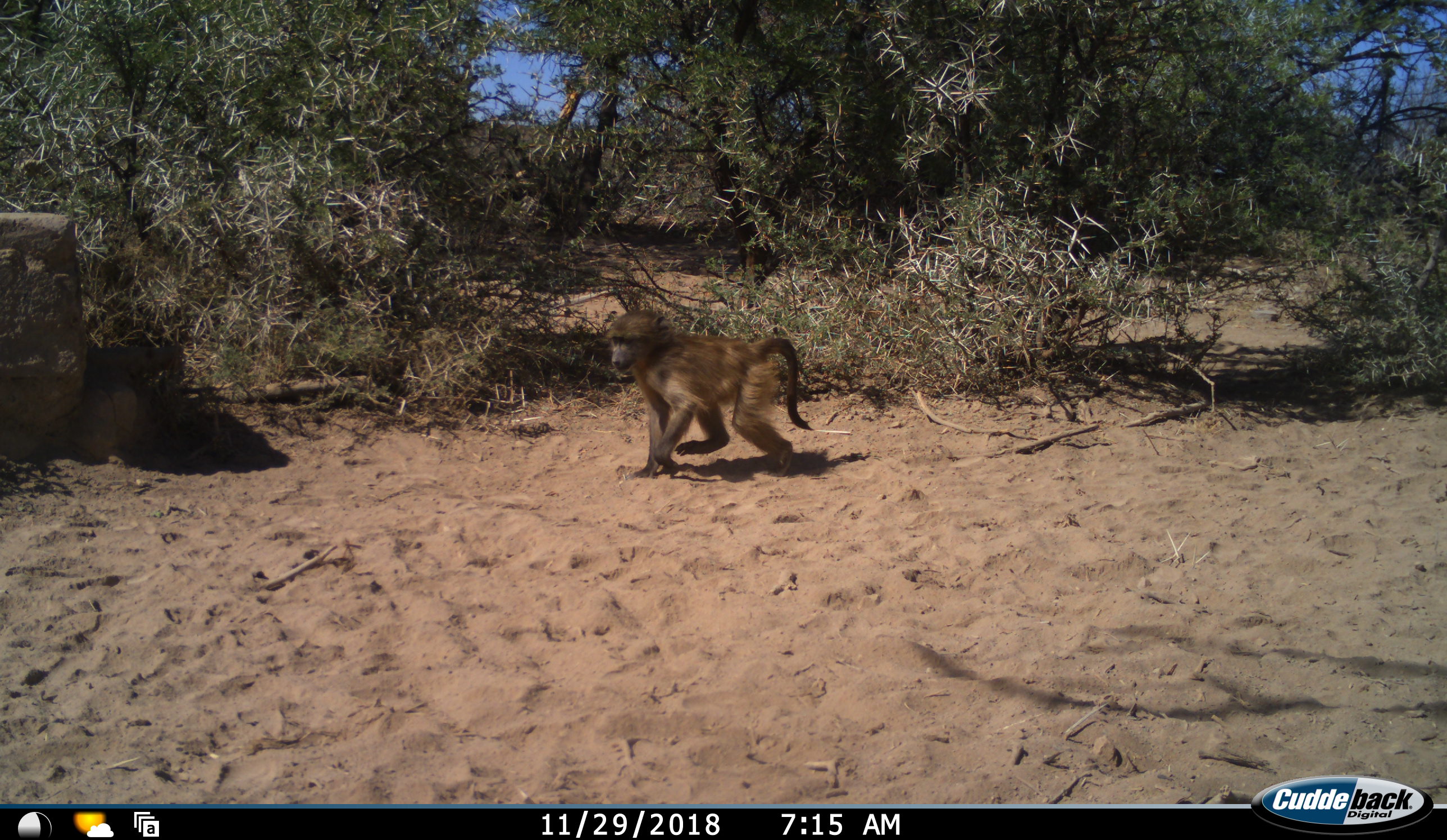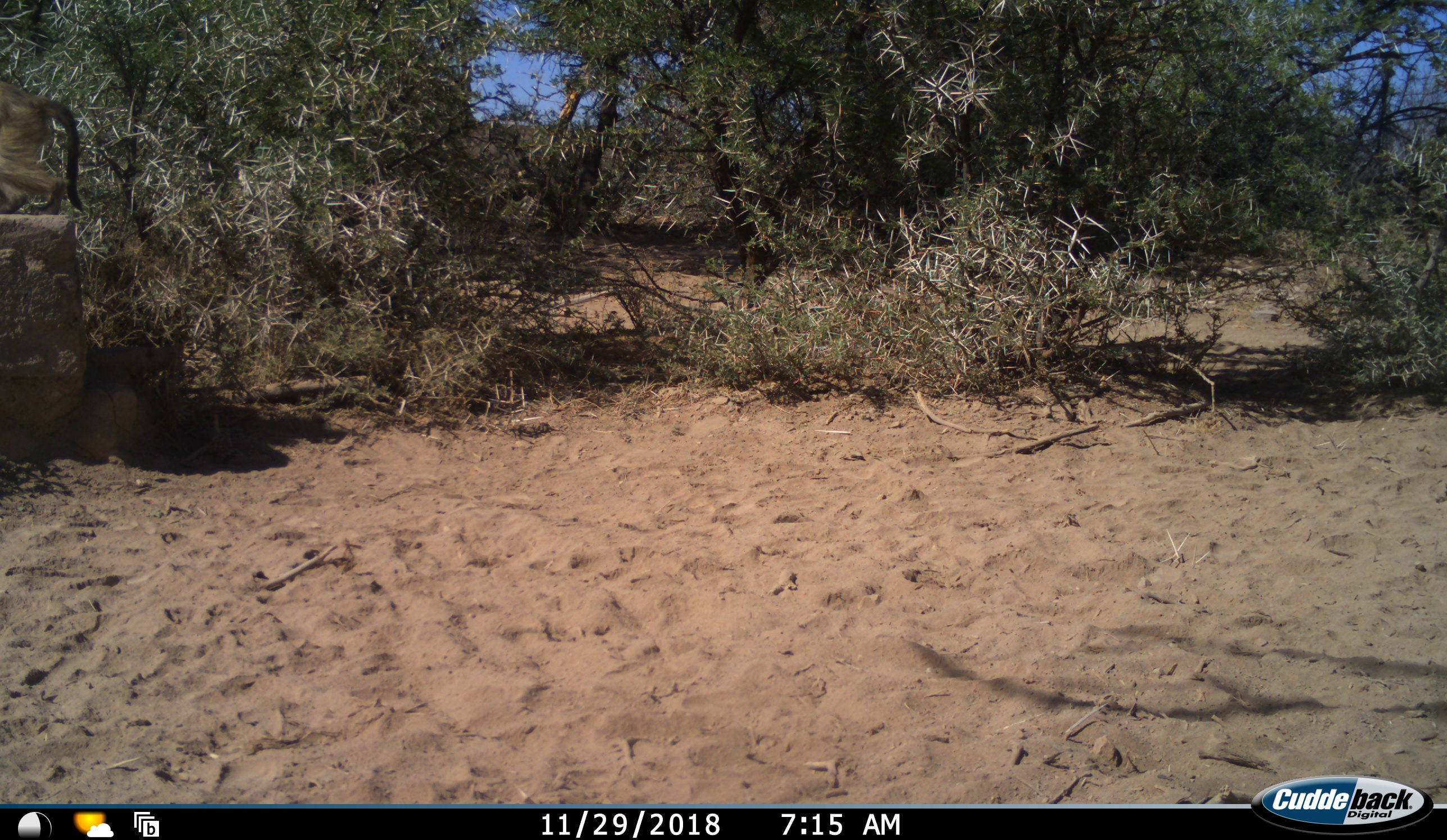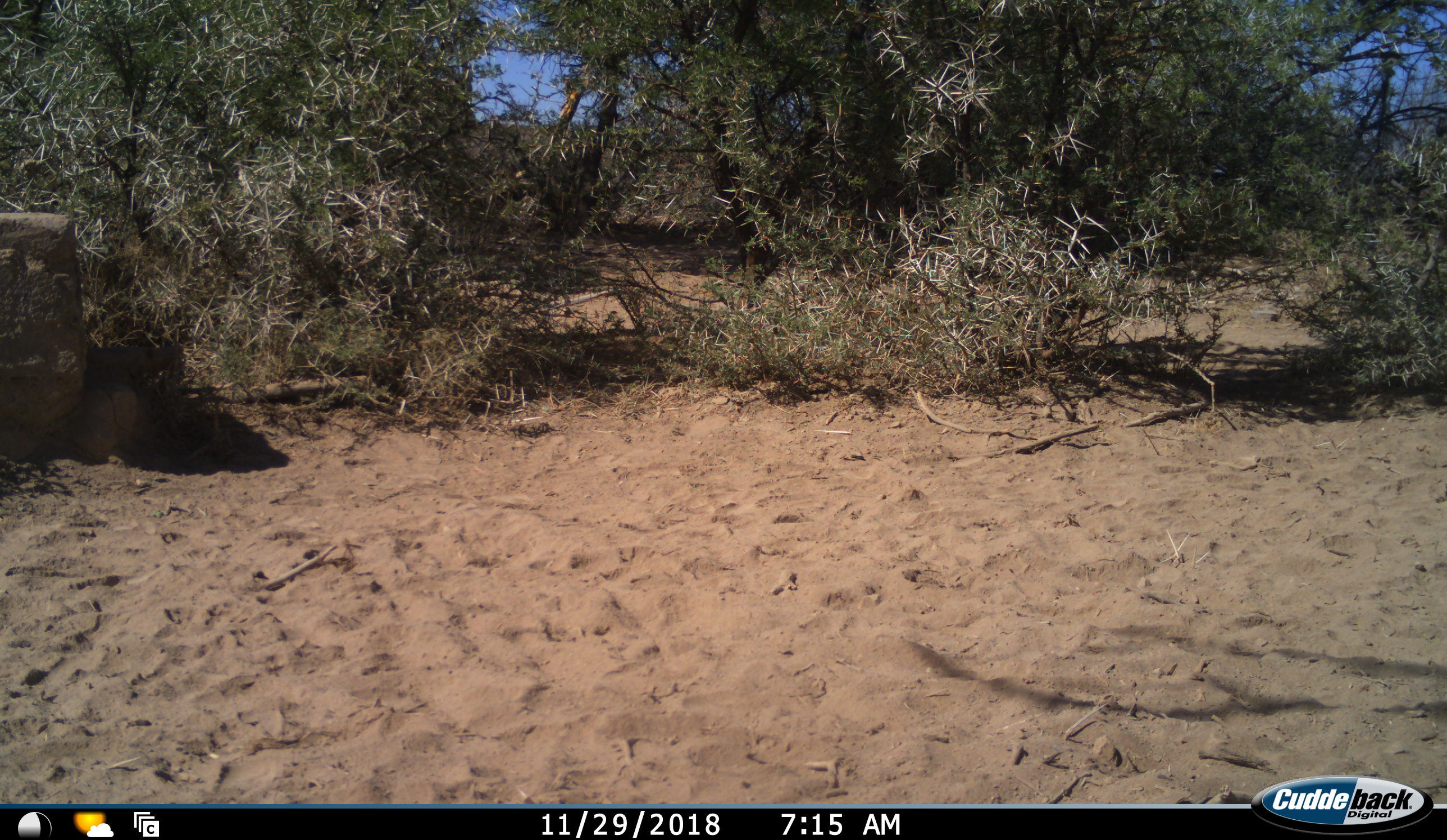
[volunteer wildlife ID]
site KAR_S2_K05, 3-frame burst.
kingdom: Animalia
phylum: Chordata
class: Mammalia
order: Primates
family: Cercopithecidae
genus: Papio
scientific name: Papio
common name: baboon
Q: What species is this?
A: Baboon (Papio).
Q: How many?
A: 1.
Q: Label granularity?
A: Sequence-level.